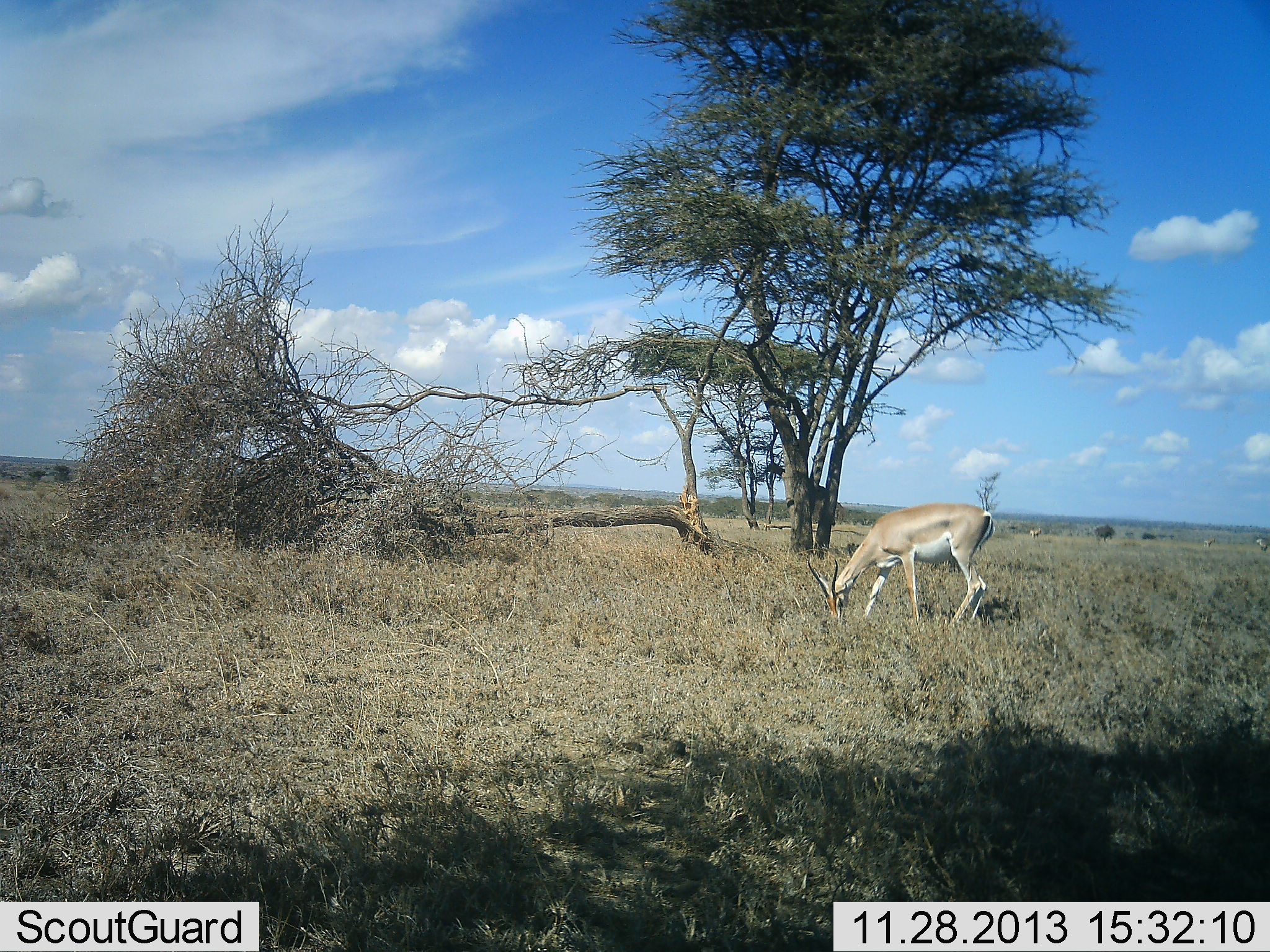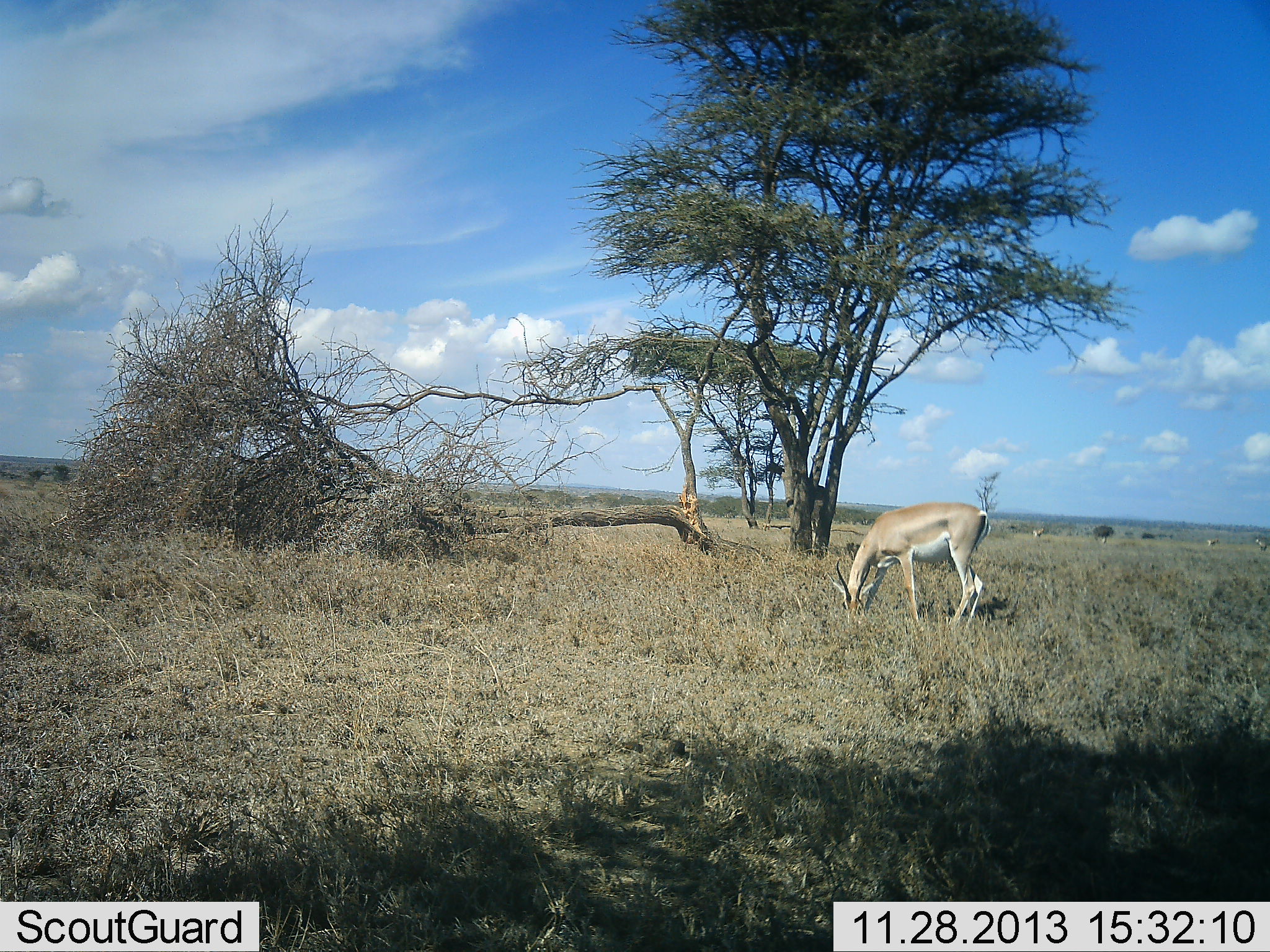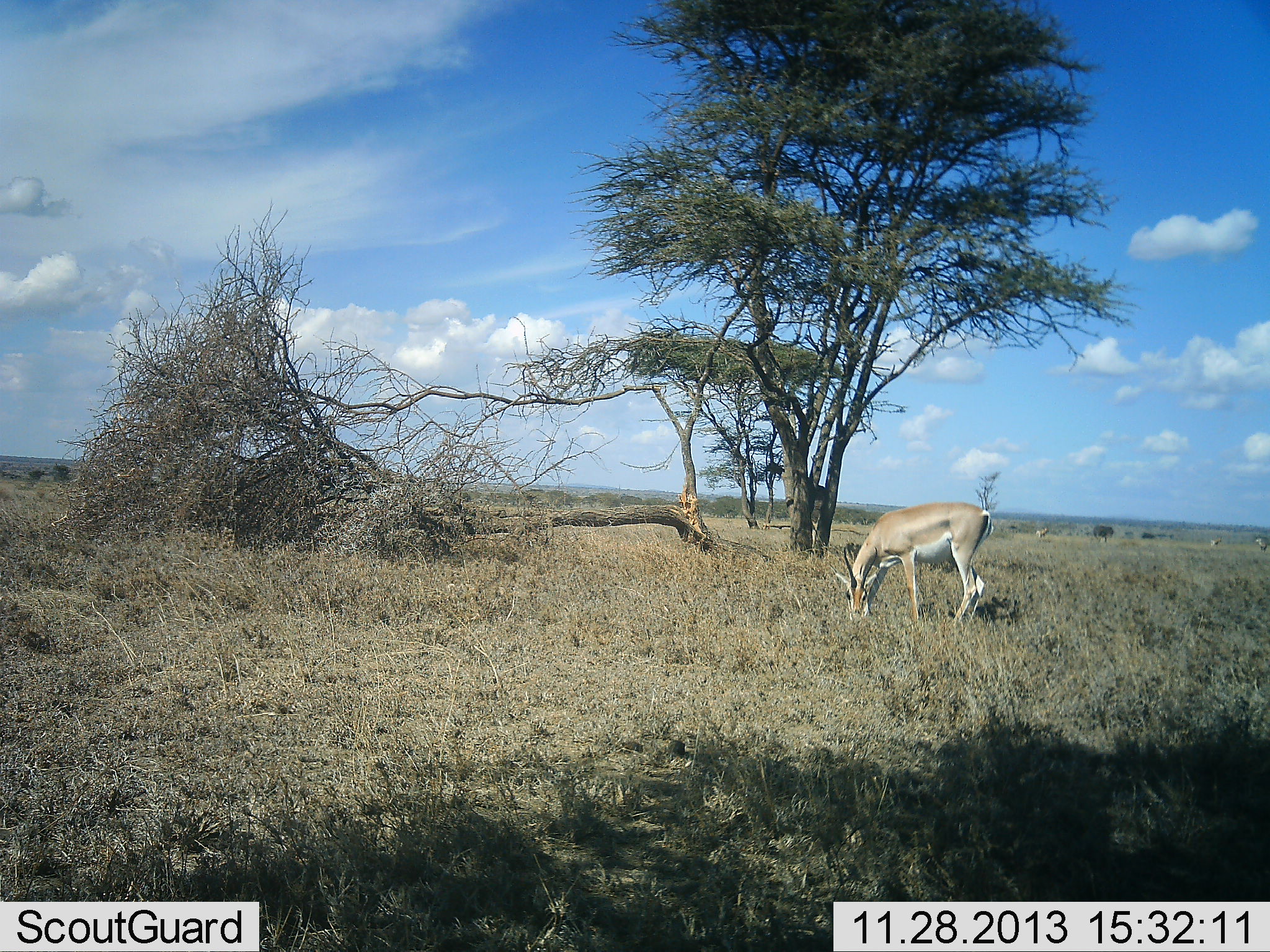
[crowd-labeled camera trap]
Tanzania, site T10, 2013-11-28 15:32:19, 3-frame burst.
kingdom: Animalia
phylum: Chordata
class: Mammalia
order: Artiodactyla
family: Bovidae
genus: Nanger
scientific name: Nanger granti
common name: grant's gazelle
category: gazellegrants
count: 1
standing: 0%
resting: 0%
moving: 0%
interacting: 0%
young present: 0%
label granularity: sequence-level